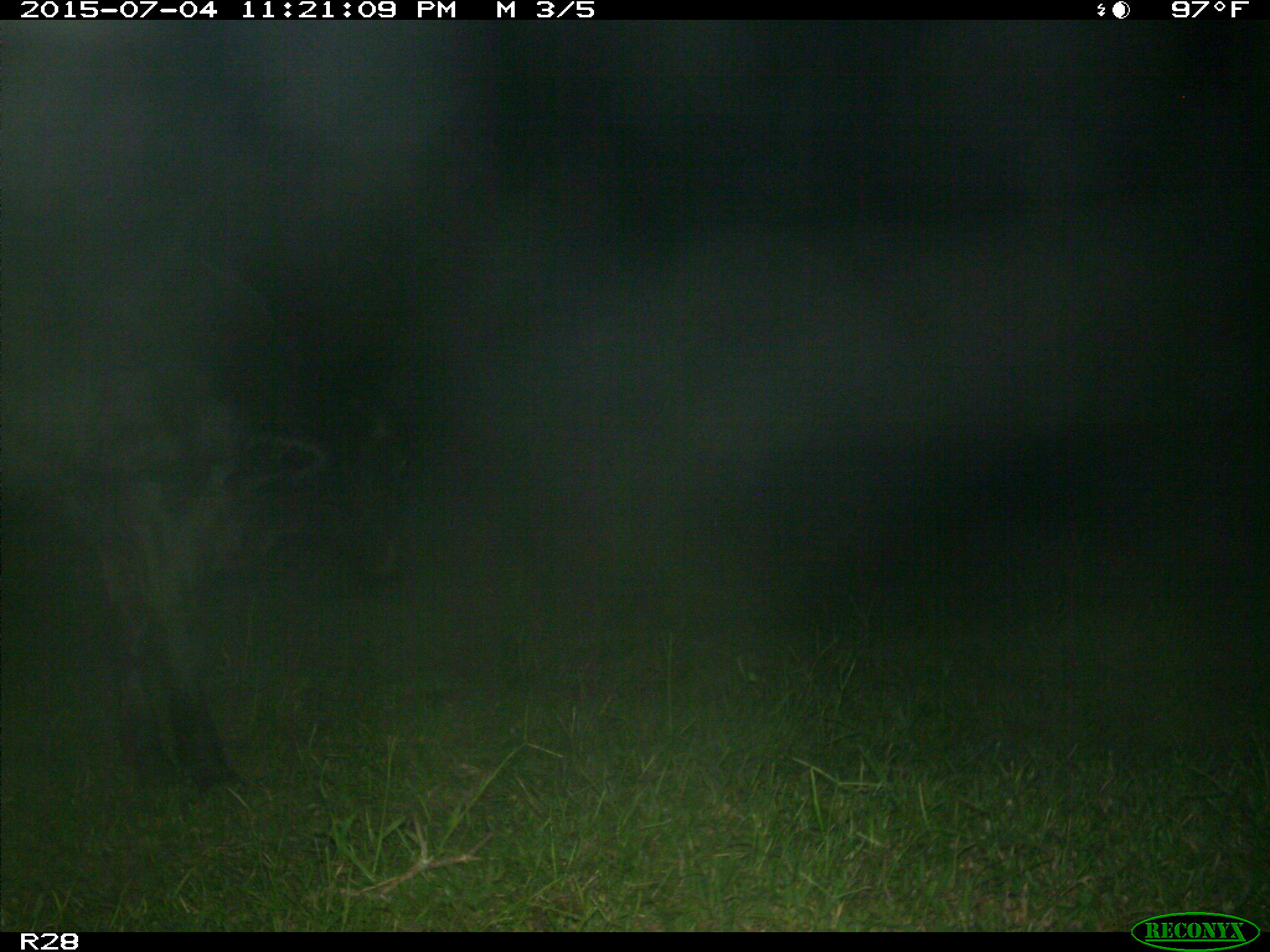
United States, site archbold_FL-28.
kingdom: Animalia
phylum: Chordata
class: Mammalia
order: Artiodactyla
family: Bovidae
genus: Bos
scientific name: Bos taurus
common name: domestic cow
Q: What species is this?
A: Bos taurus (domestic cow).